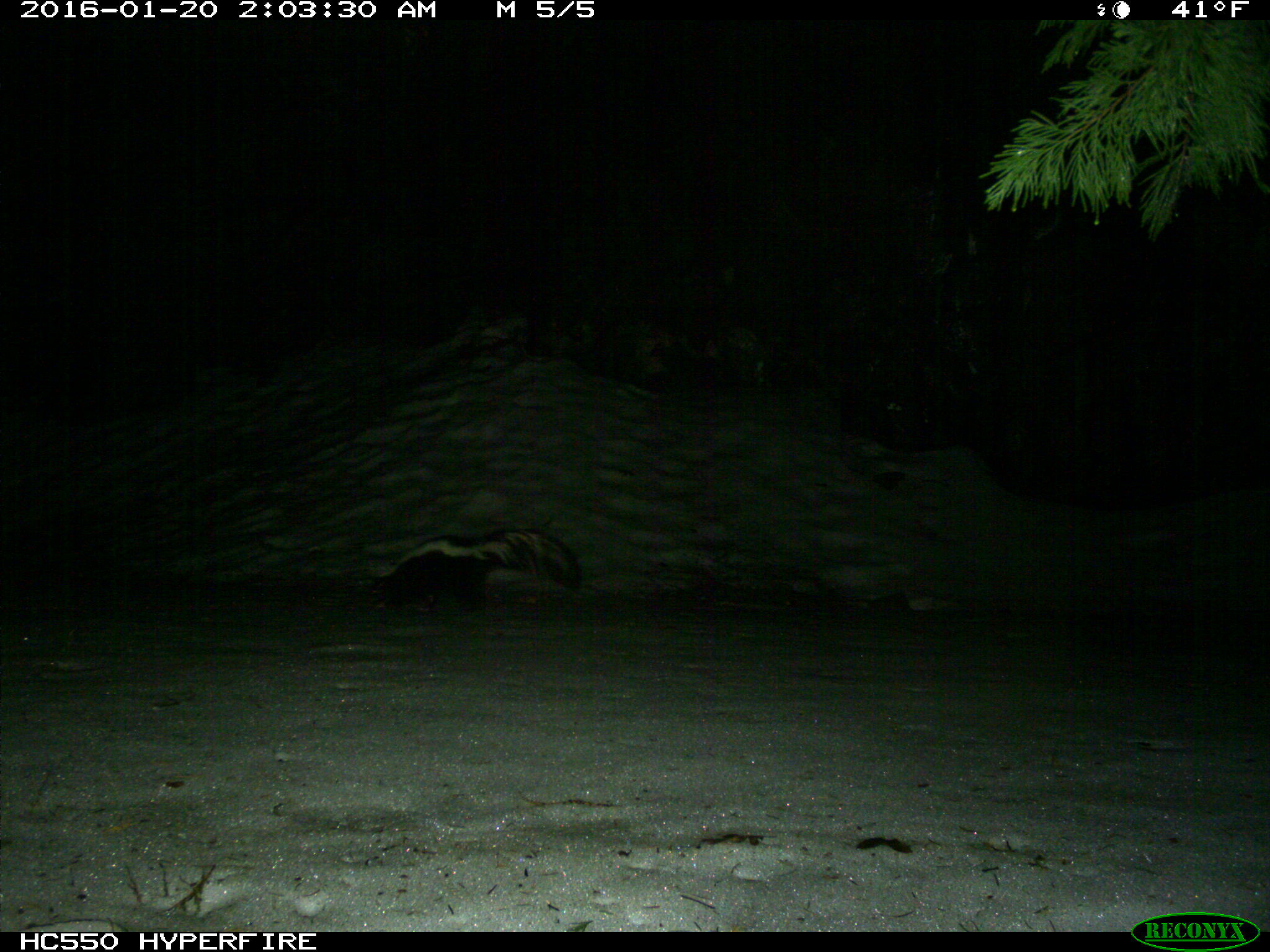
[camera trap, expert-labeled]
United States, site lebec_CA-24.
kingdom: Animalia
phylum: Chordata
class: Mammalia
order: Carnivora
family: Mephitidae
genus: Mephitis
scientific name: Mephitis mephitis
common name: striped skunk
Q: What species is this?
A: Mephitis mephitis (striped skunk).